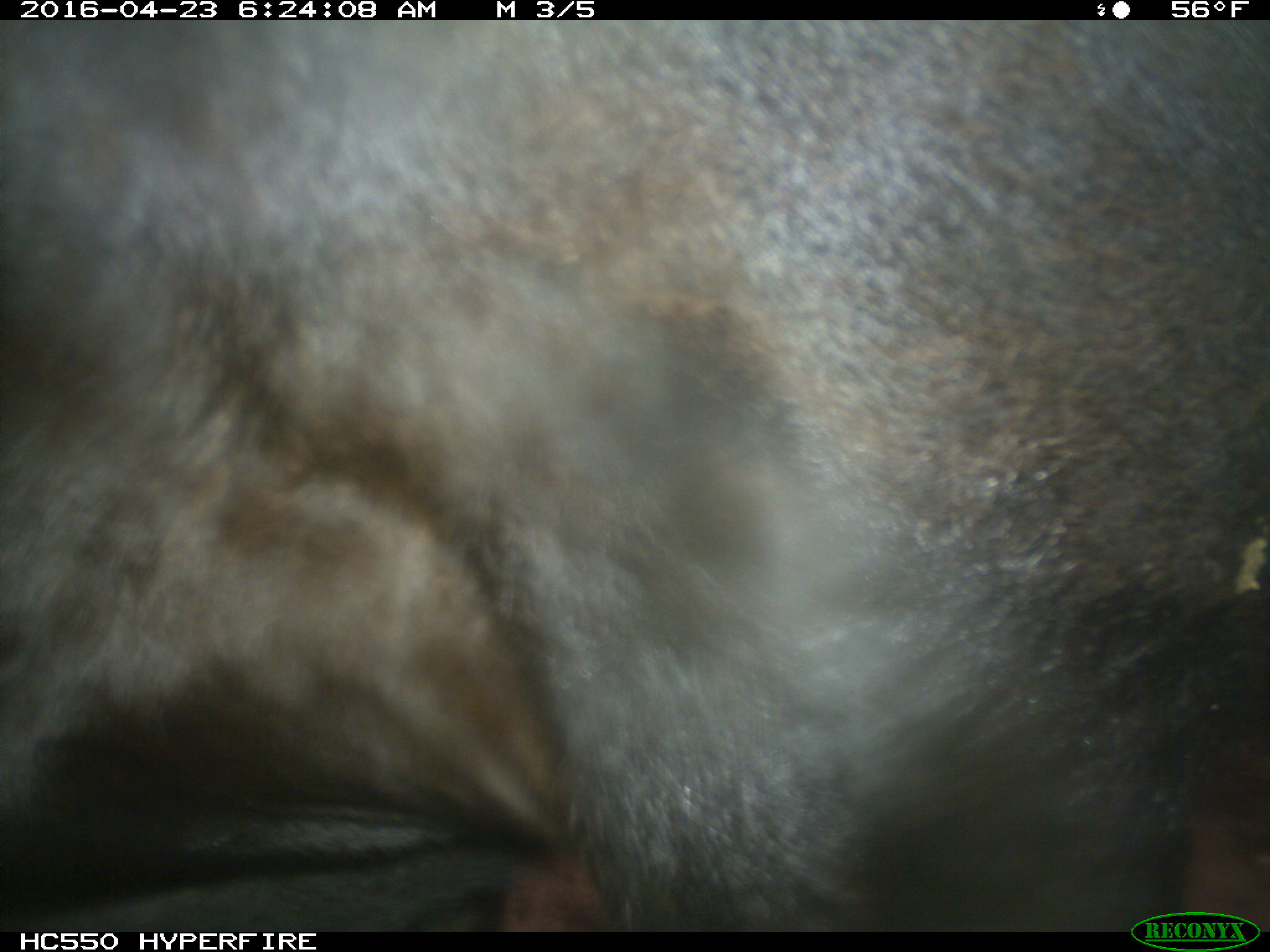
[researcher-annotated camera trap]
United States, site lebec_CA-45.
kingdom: Animalia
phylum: Chordata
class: Mammalia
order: Artiodactyla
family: Bovidae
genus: Bos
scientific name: Bos taurus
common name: domestic cow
Bos taurus (domestic cow).